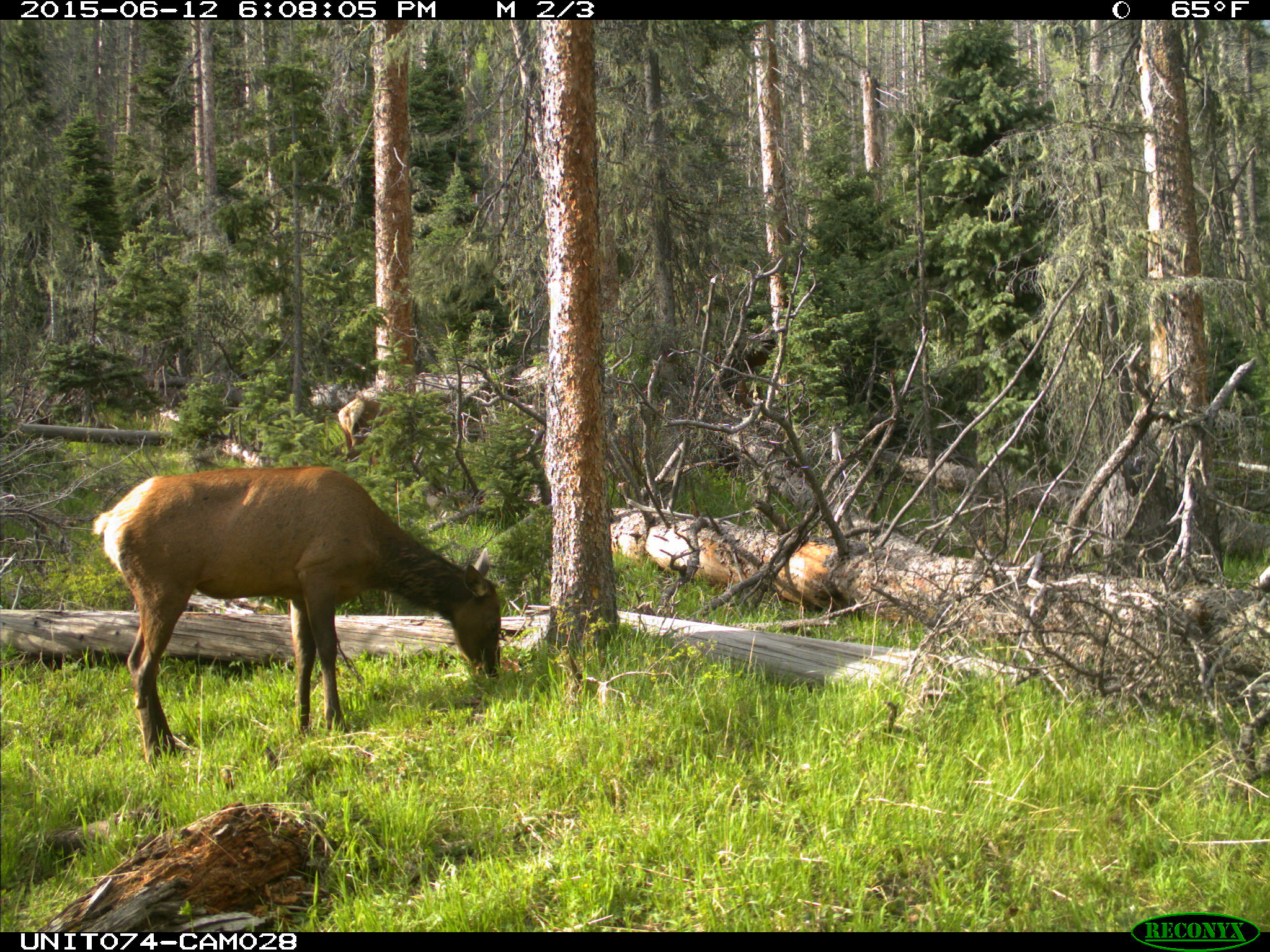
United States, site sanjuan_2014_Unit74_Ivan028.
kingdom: Animalia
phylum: Chordata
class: Mammalia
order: Artiodactyla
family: Cervidae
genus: Cervus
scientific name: Cervus elaphus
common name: red deer